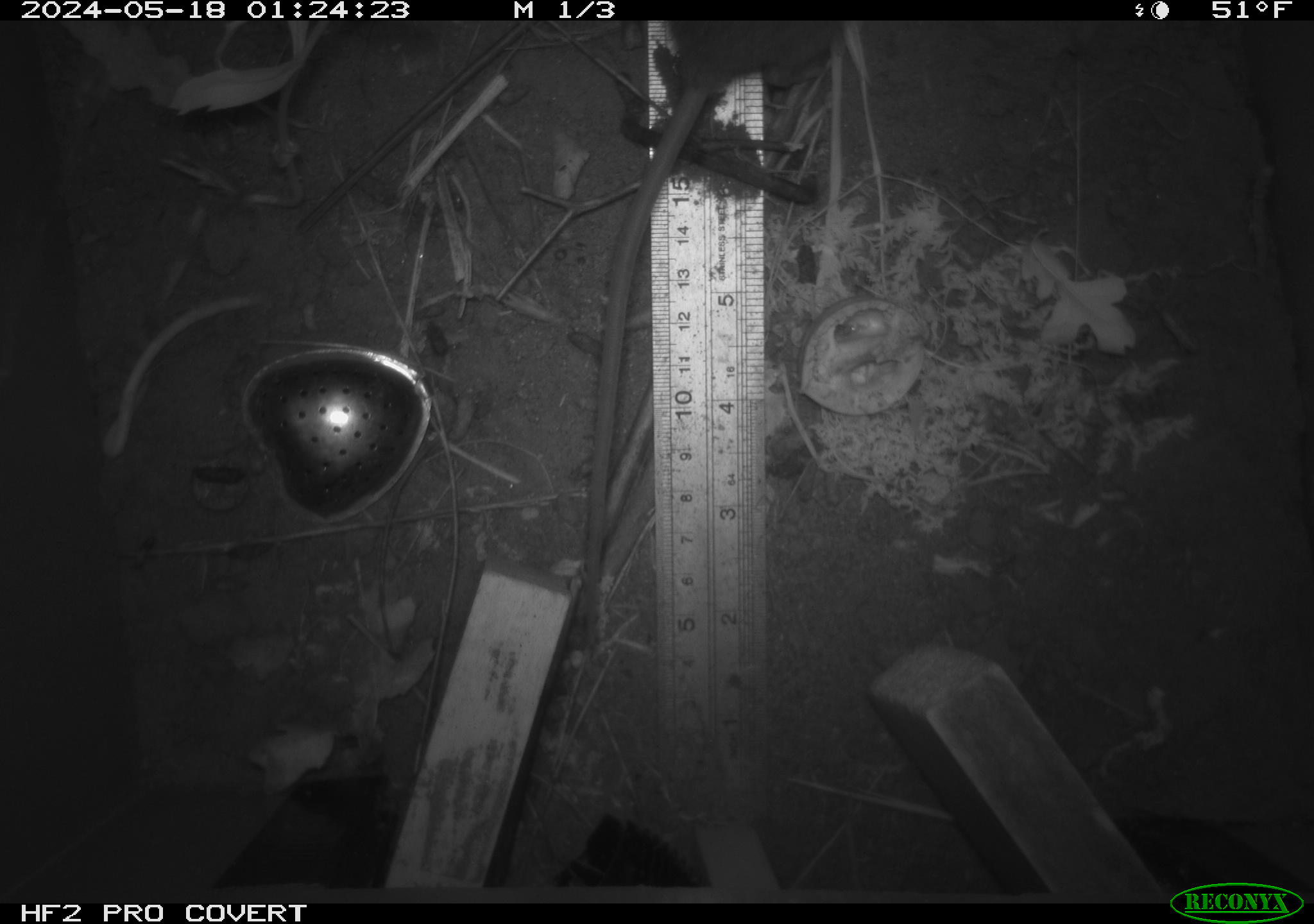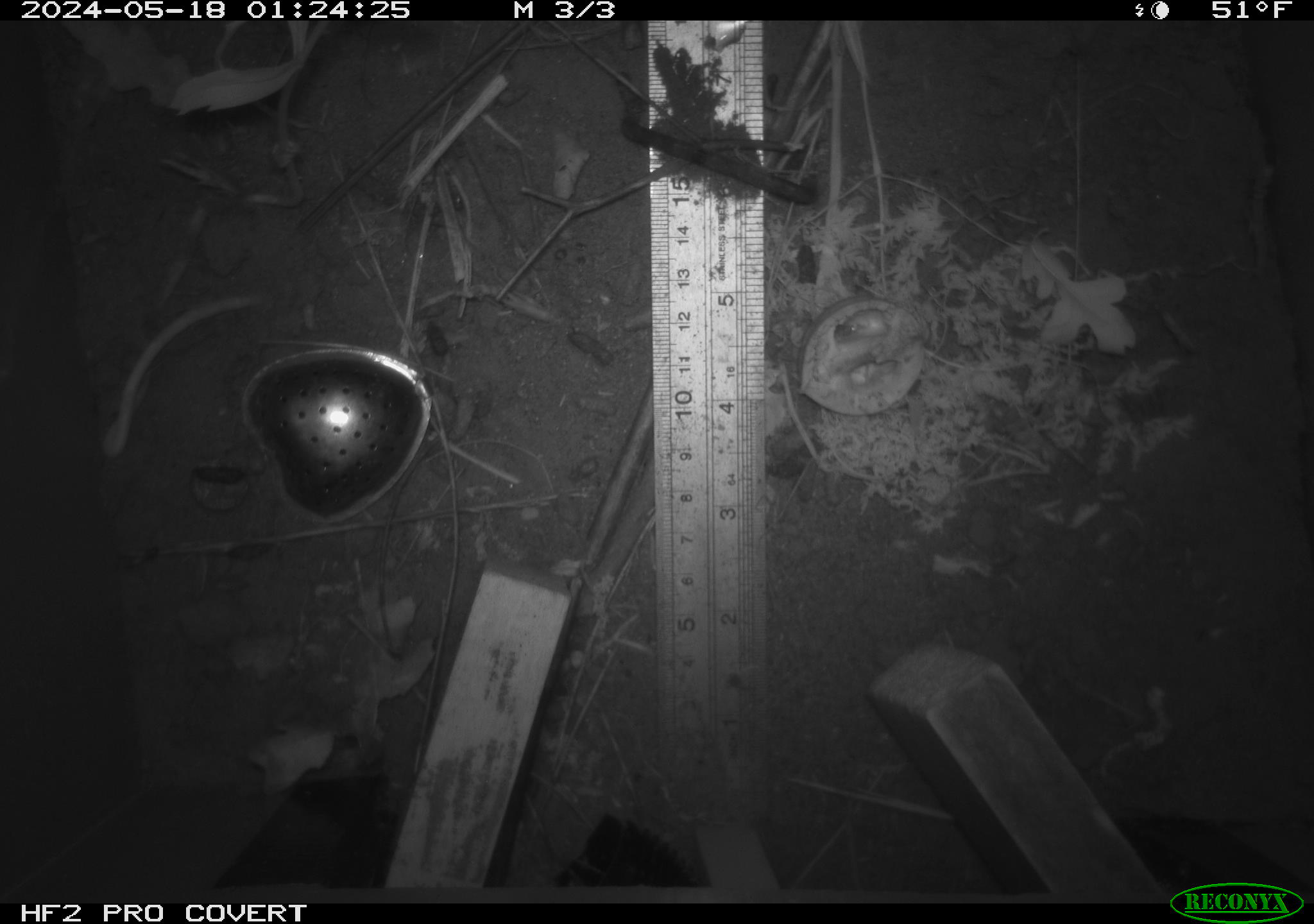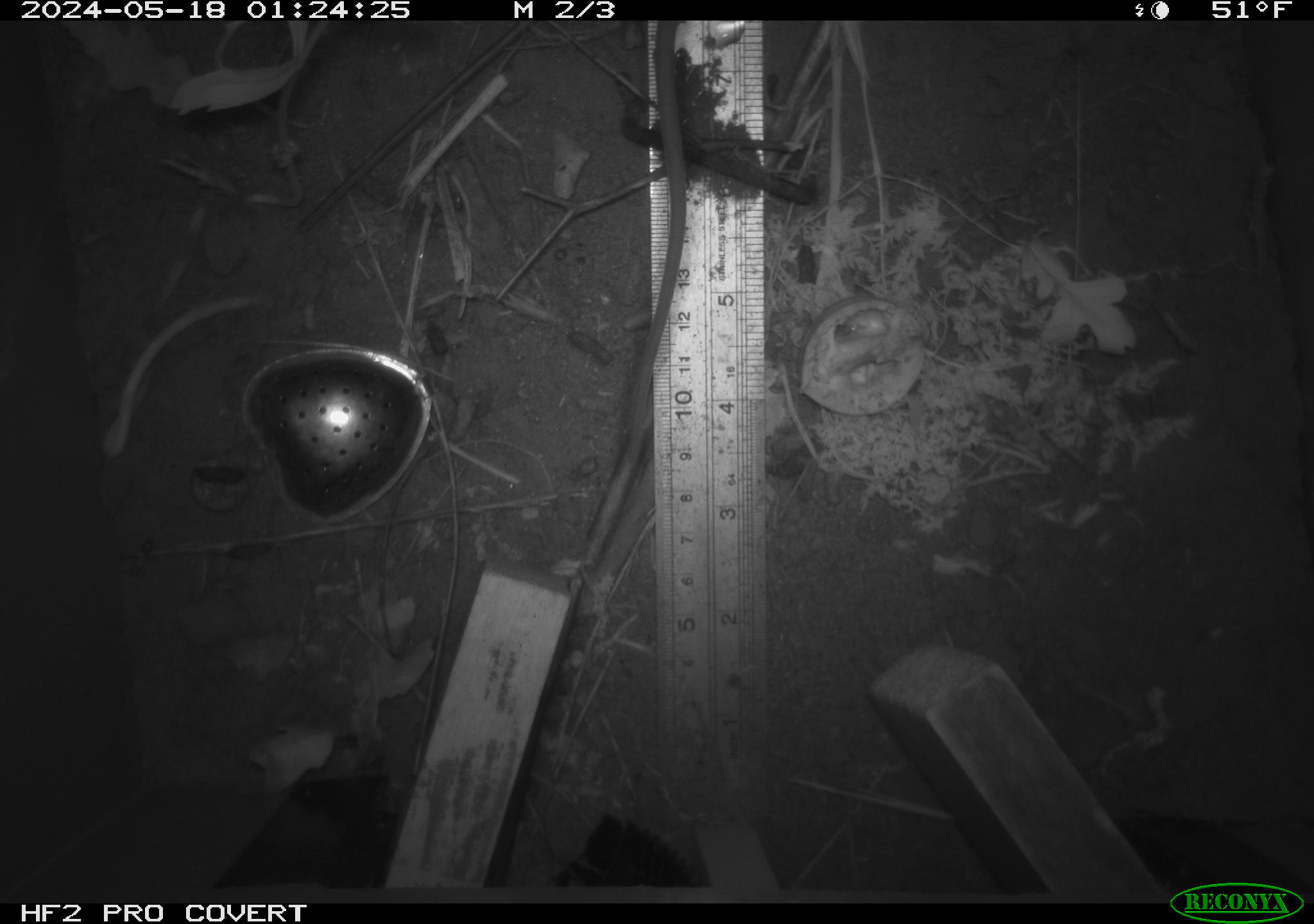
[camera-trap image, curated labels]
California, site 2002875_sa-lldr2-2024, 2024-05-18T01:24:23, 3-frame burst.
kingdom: Animalia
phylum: Chordata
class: Mammalia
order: Rodentia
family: Muridae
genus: Rattus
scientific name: Rattus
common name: rat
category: rattus species